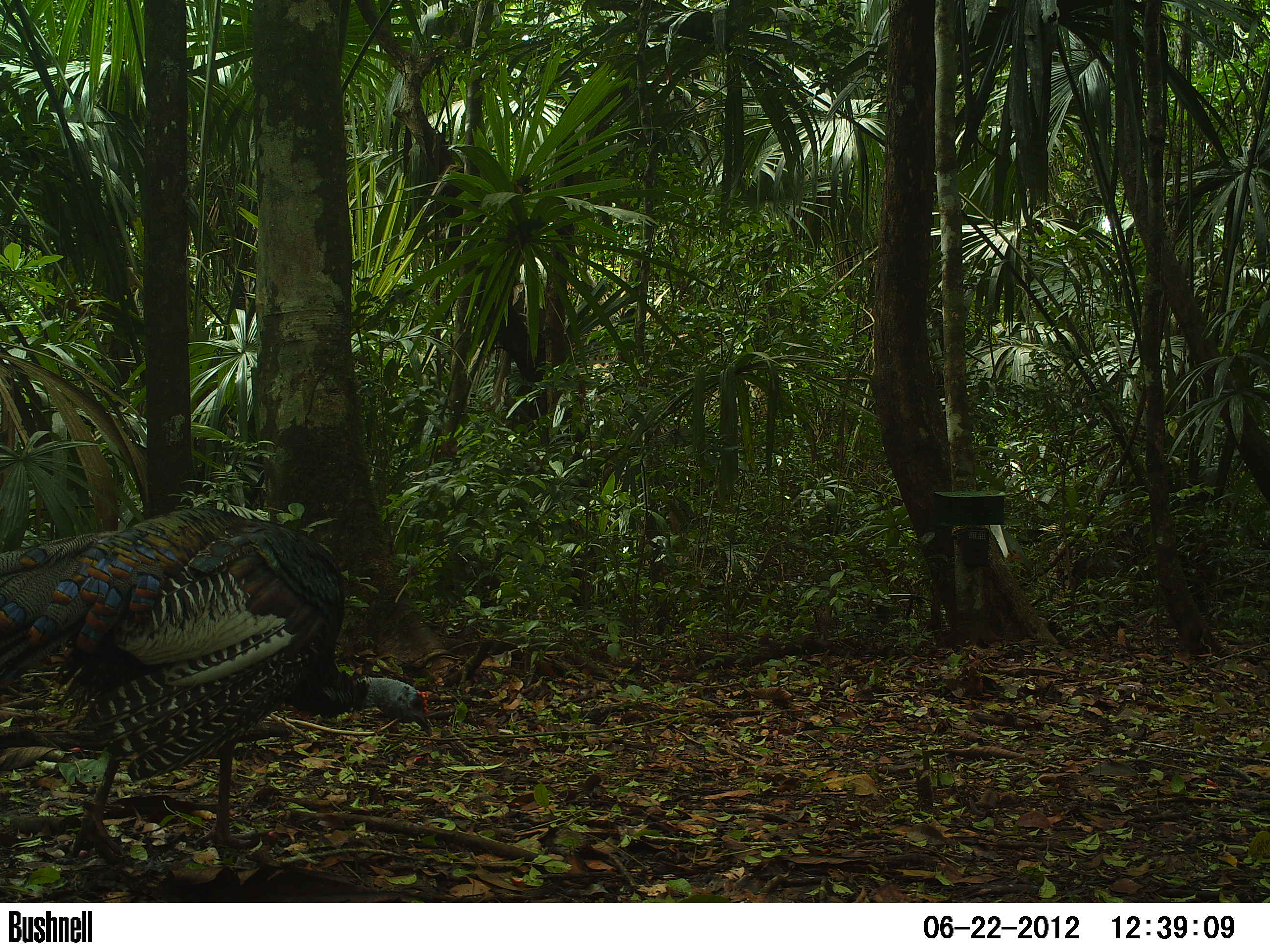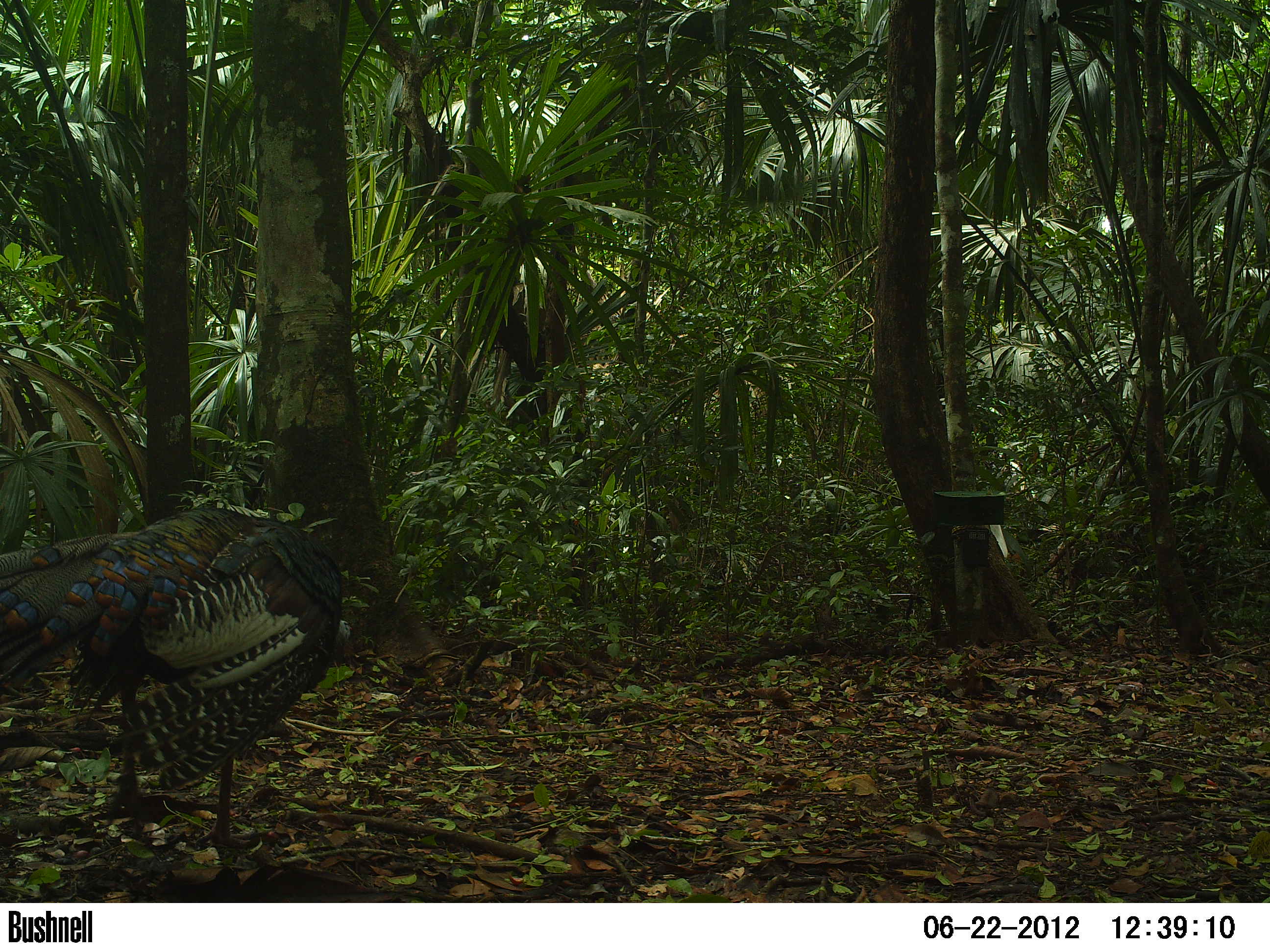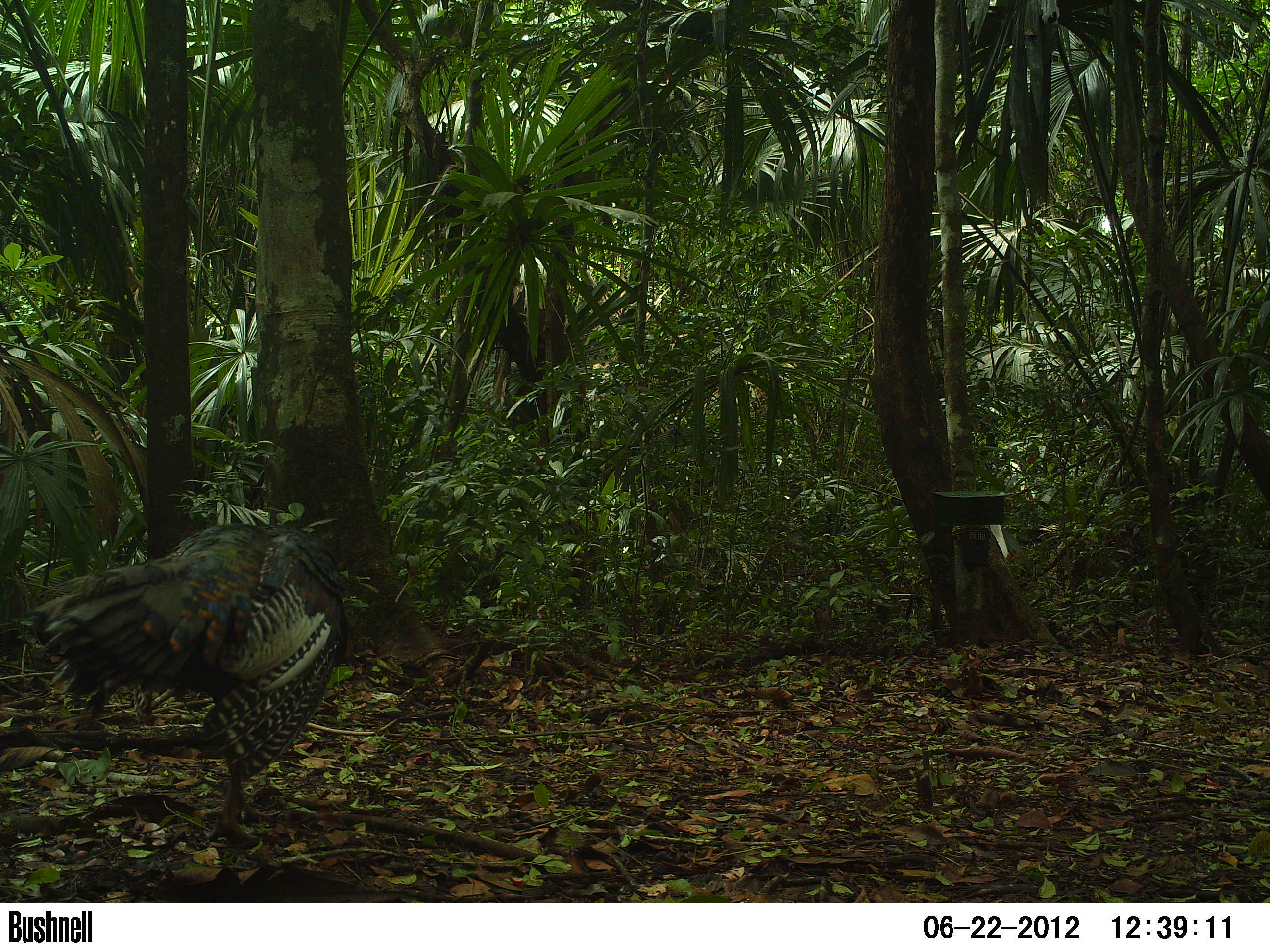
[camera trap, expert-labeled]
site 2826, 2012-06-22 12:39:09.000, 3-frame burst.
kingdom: Animalia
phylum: Chordata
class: Aves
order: Galliformes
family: Phasianidae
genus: Meleagris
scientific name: Meleagris ocellata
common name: ocellated turkey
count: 1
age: adult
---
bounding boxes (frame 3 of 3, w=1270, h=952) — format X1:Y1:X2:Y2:
meleagris ocellata: 31:521:351:844